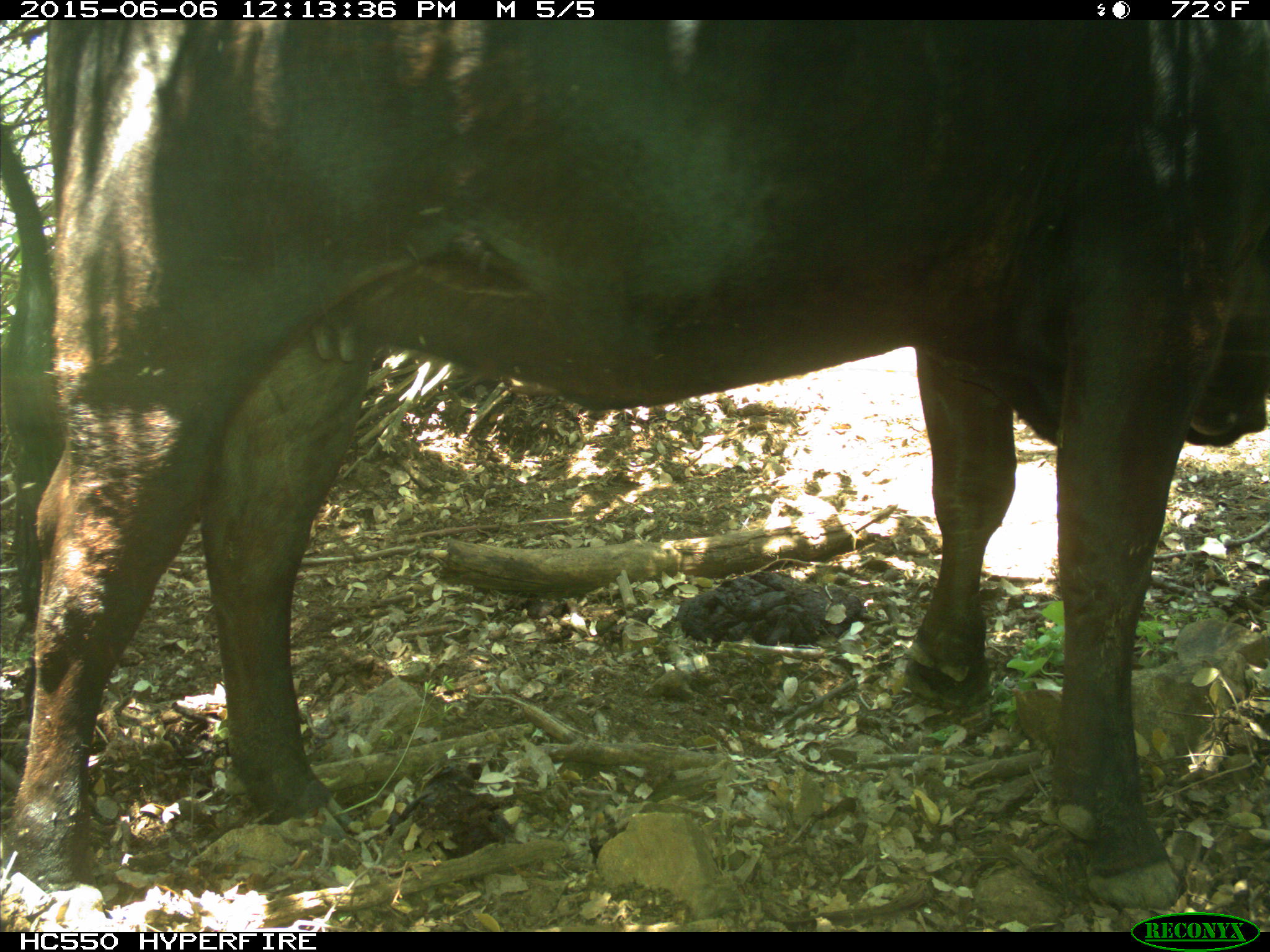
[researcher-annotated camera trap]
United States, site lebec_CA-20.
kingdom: Animalia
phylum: Chordata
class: Mammalia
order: Artiodactyla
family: Bovidae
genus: Bos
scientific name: Bos taurus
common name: domestic cow